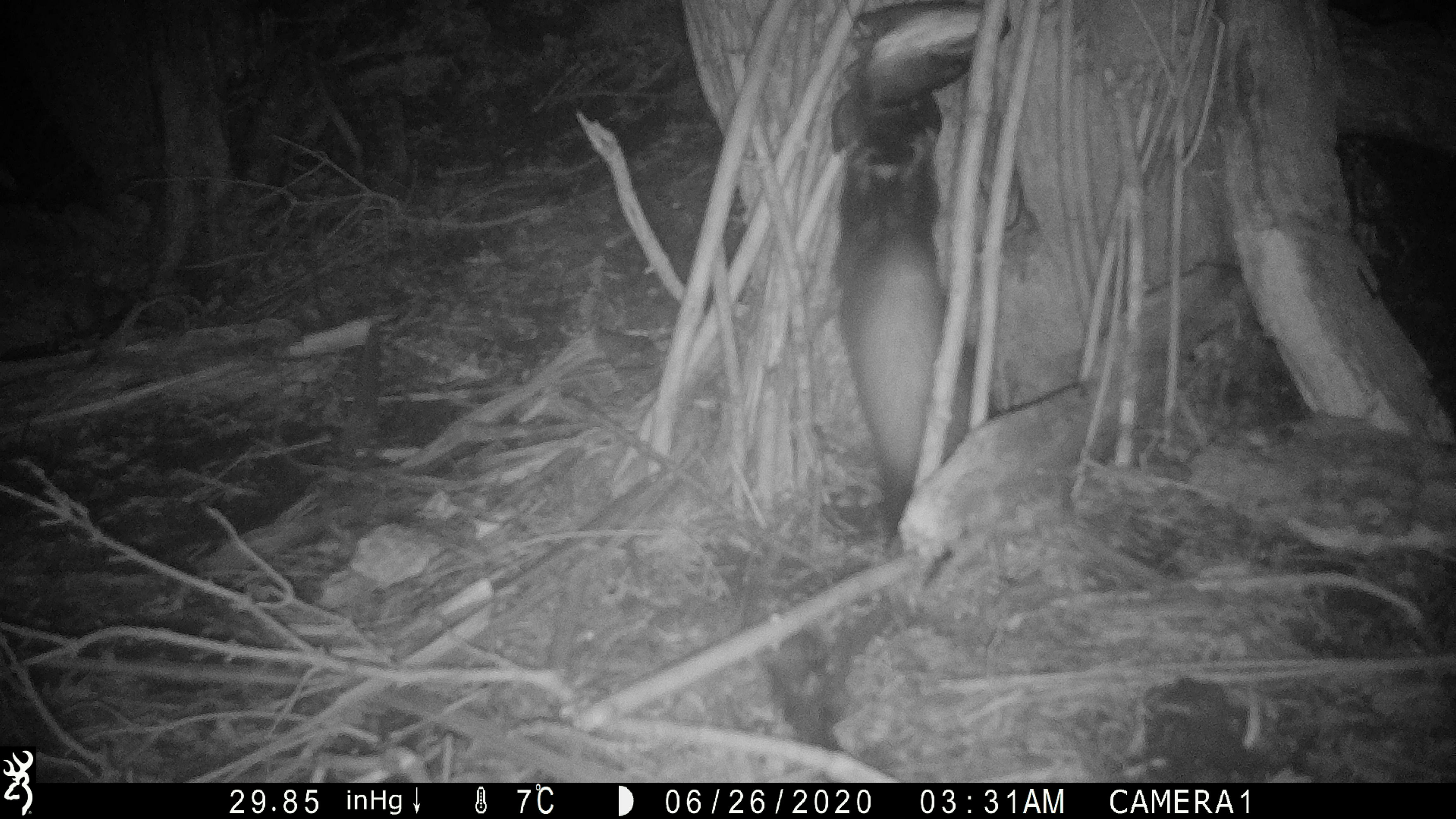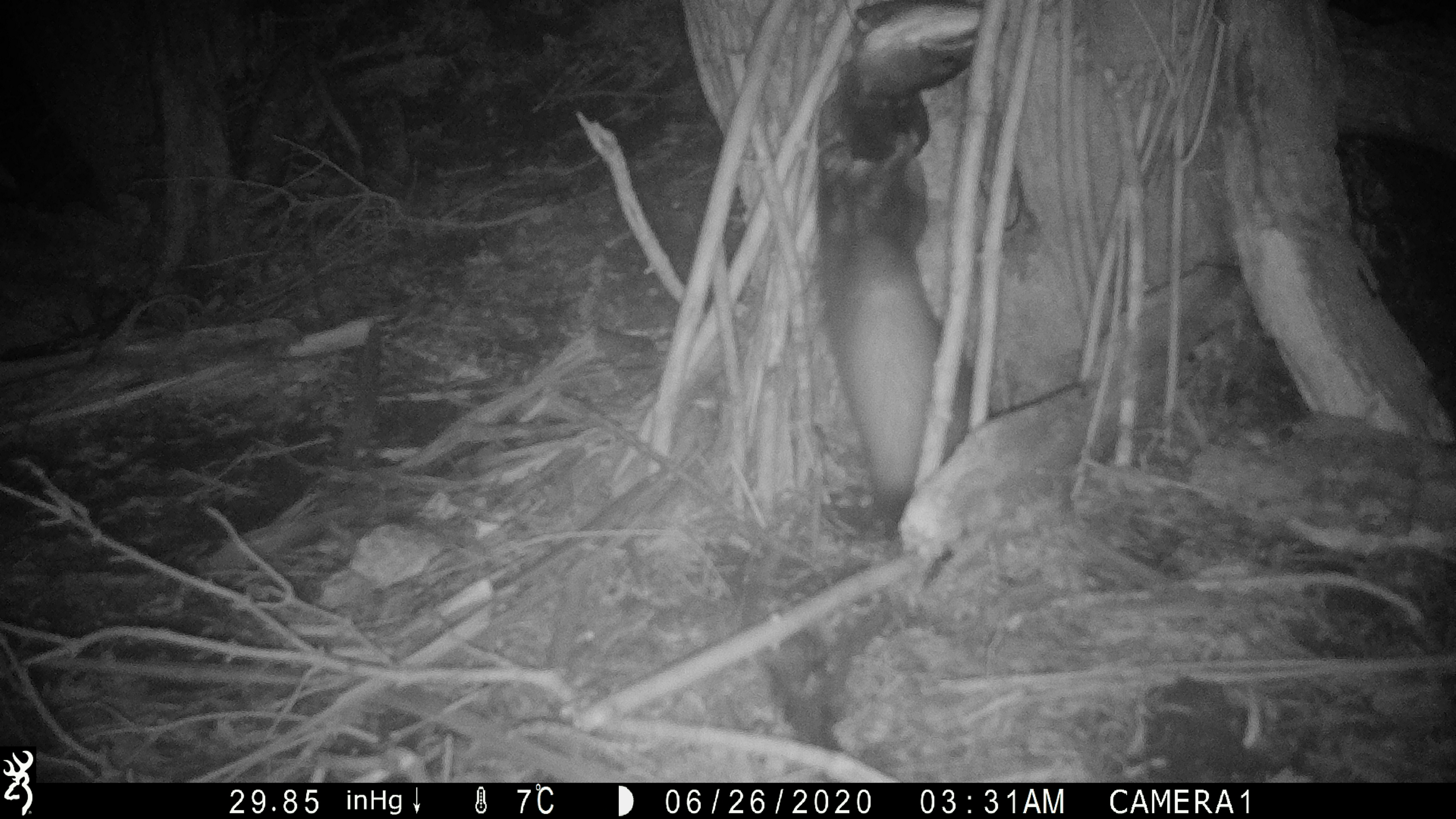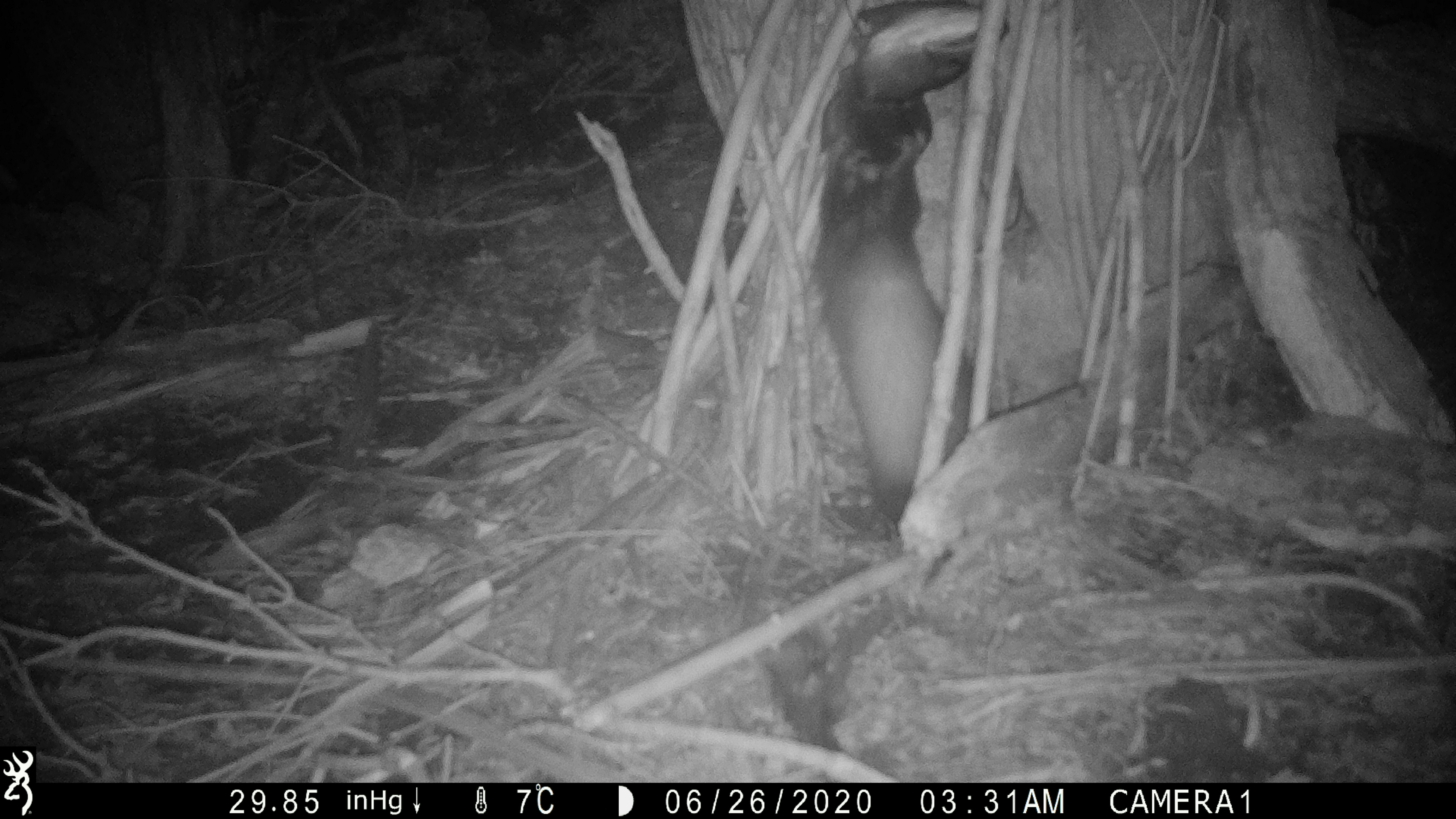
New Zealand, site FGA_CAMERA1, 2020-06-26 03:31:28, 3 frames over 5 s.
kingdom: Animalia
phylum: Chordata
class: Mammalia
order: Carnivora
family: Mustelidae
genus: Mustela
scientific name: Mustela furo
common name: ferret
Ferret (Mustela furo).